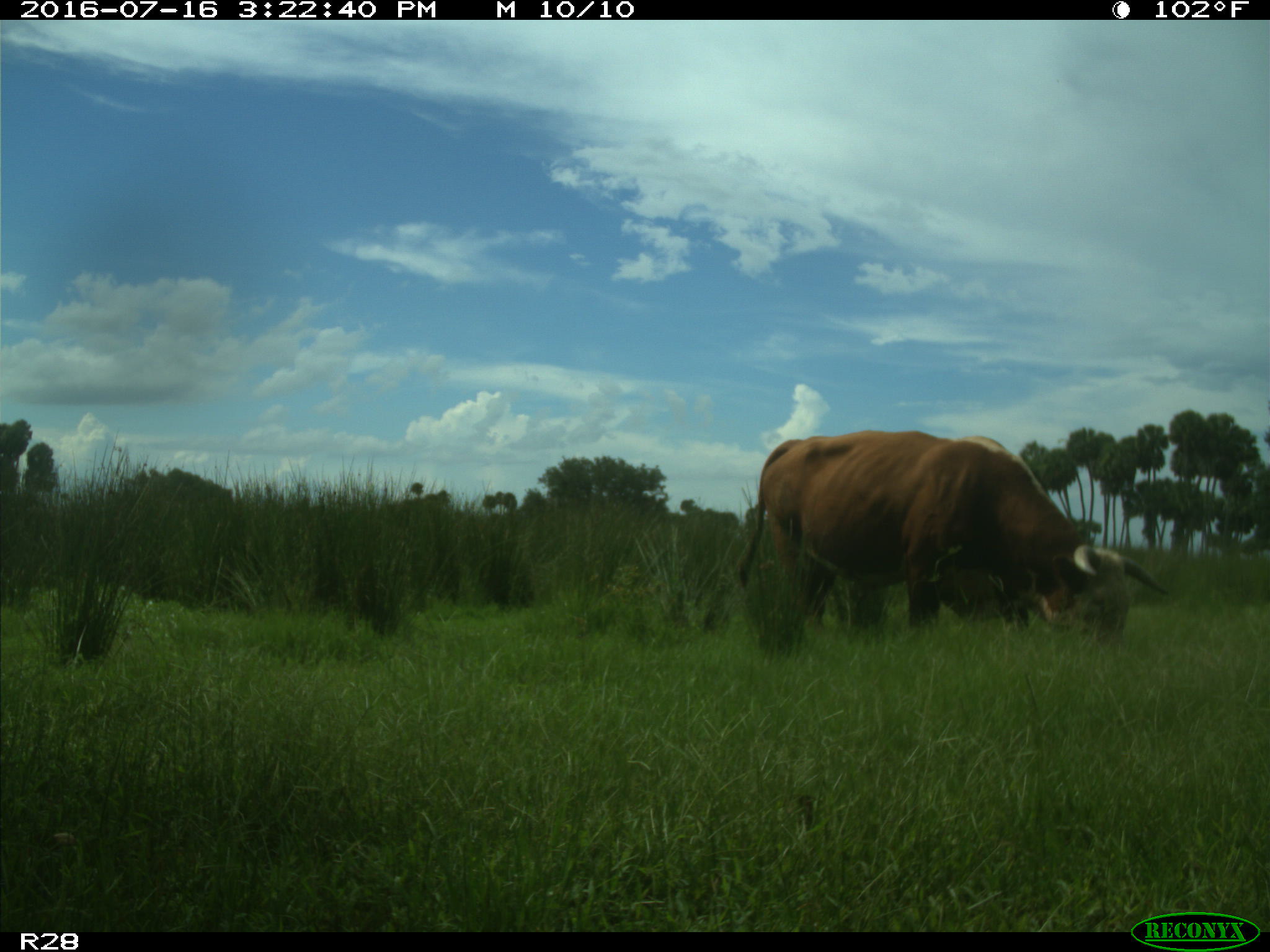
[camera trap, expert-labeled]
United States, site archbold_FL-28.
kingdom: Animalia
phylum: Chordata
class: Mammalia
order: Artiodactyla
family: Bovidae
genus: Bos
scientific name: Bos taurus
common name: domestic cow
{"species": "Bos taurus (domestic cow)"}